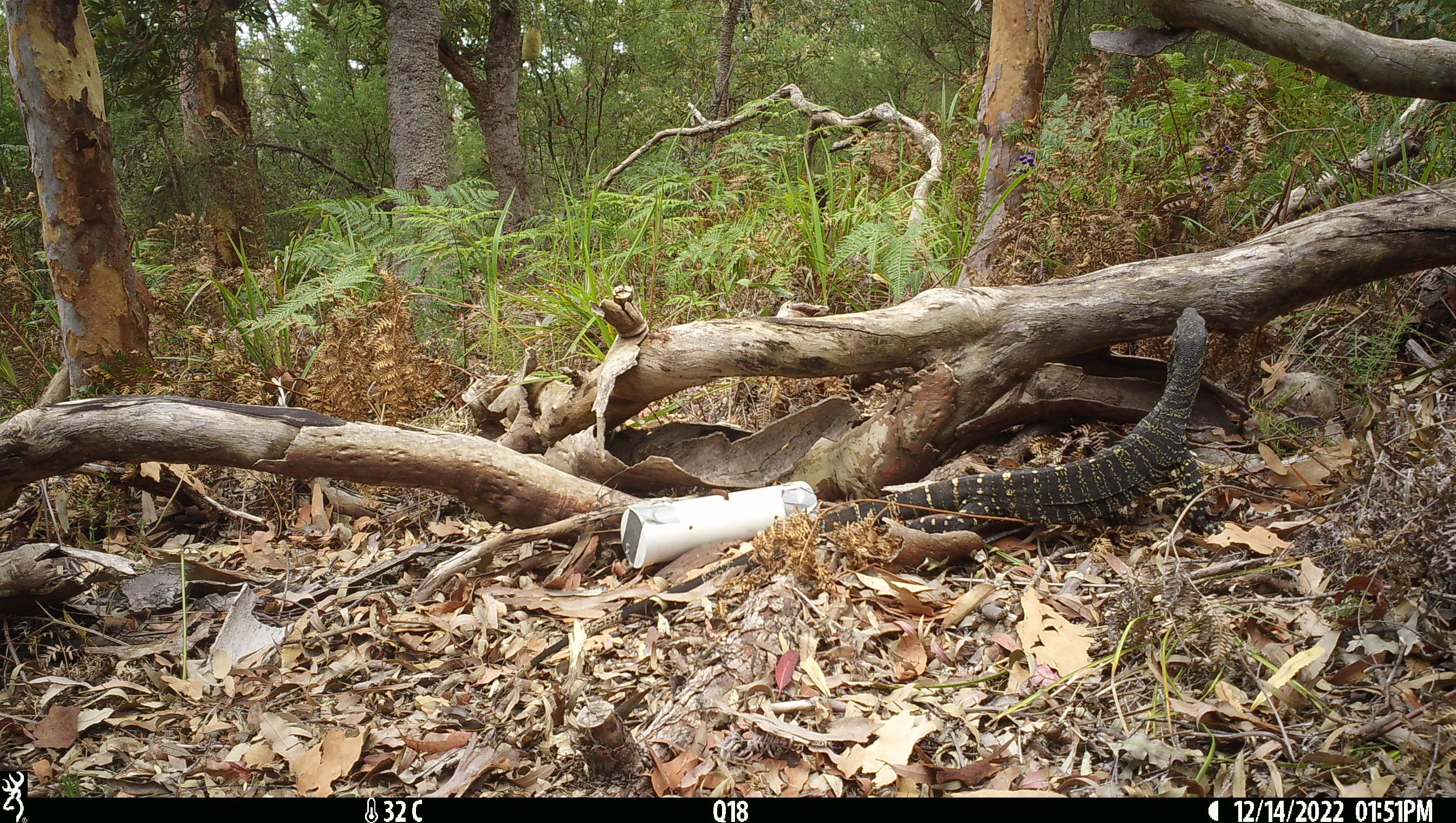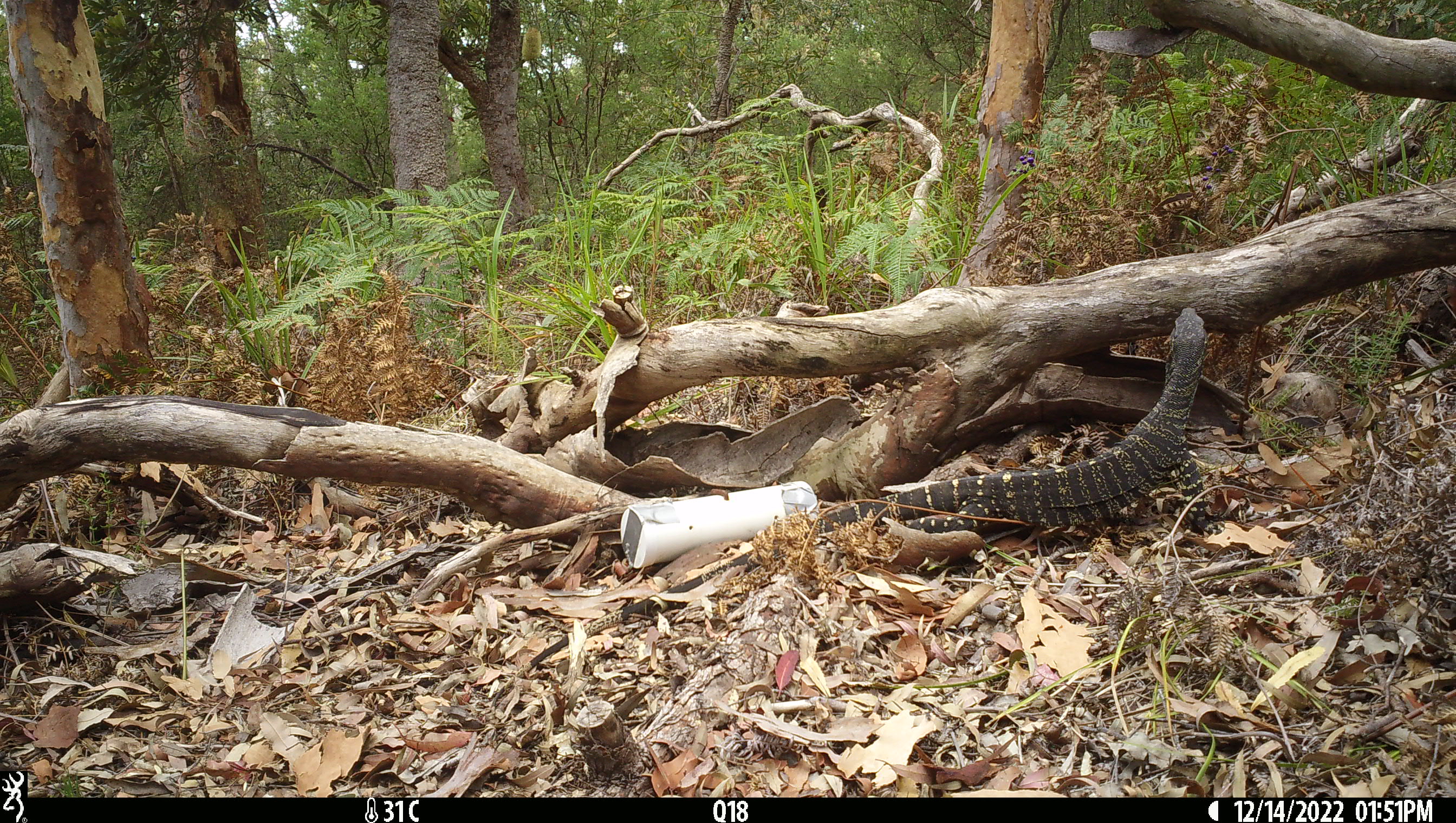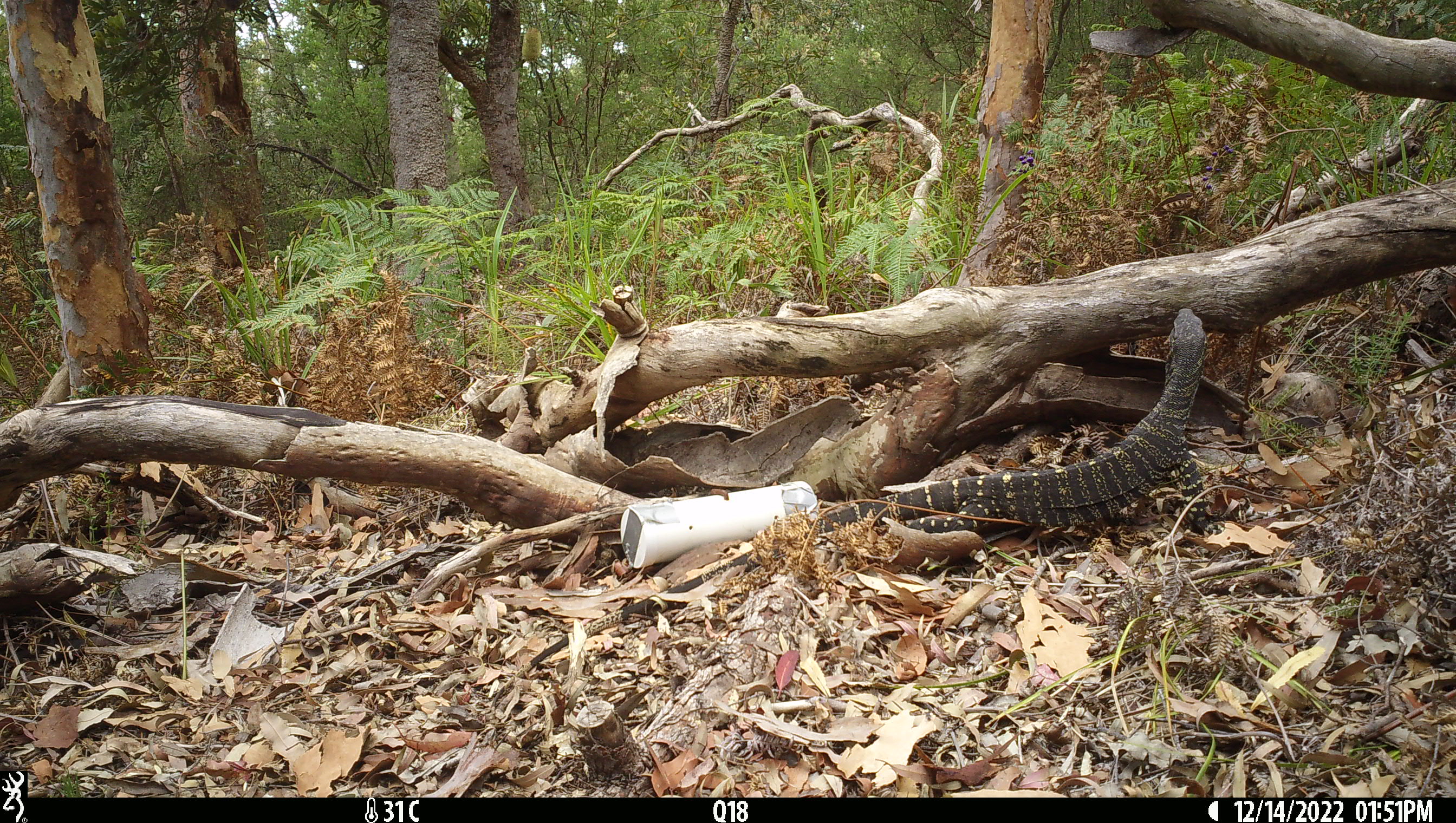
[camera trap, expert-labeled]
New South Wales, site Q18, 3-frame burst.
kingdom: Animalia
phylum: Chordata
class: Reptilia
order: Squamata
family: Varanidae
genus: Varanus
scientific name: Varanus varius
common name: lace monitor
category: goanna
Goanna (lace monitor) (Varanus varius).